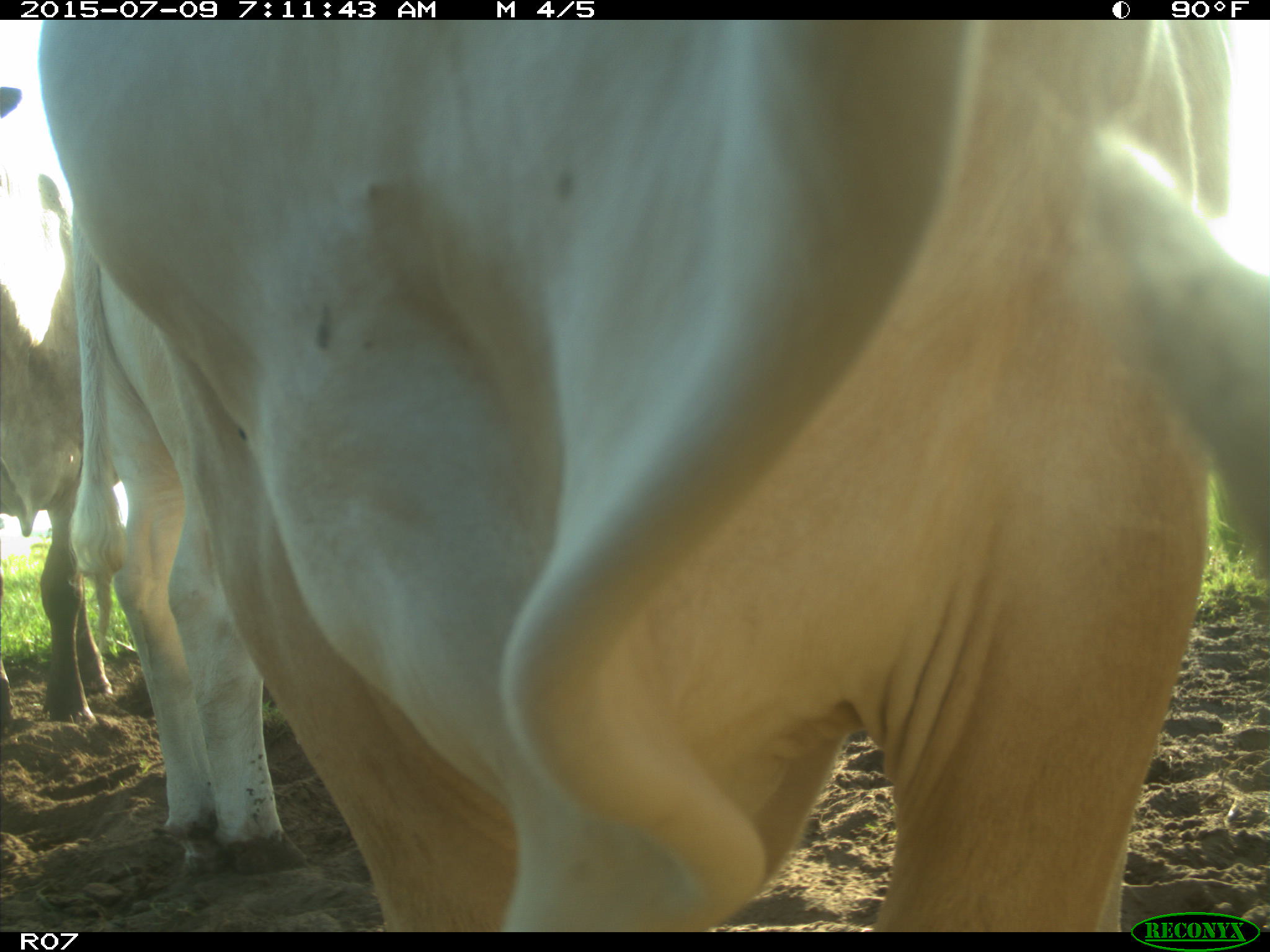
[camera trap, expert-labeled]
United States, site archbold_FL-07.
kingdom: Animalia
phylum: Chordata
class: Mammalia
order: Artiodactyla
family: Bovidae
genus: Bos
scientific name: Bos taurus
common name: domestic cow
Bos taurus (domestic cow).